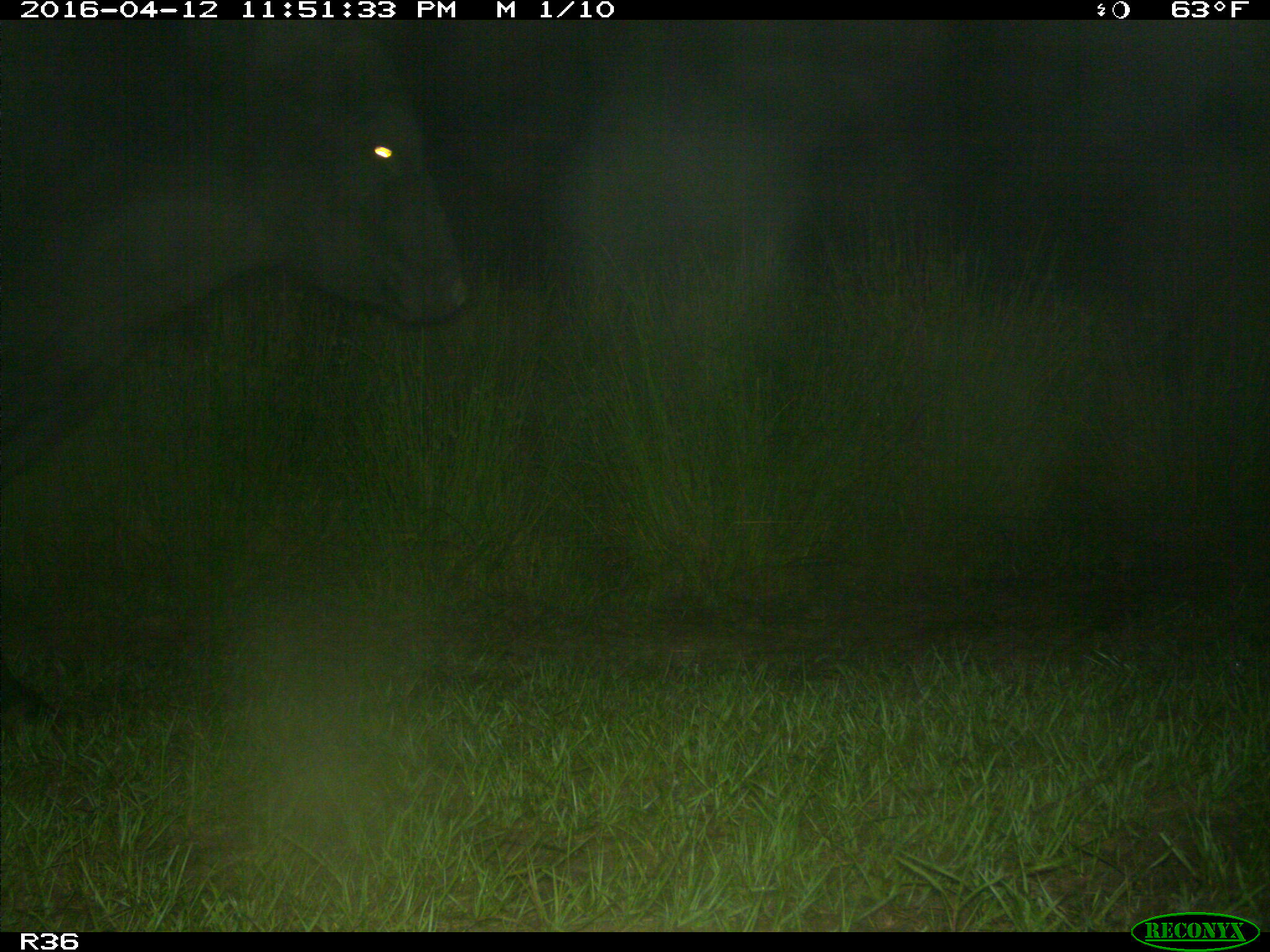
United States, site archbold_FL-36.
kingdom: Animalia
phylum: Chordata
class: Mammalia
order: Artiodactyla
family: Bovidae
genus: Bos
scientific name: Bos taurus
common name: domestic cow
Bos taurus (domestic cow).